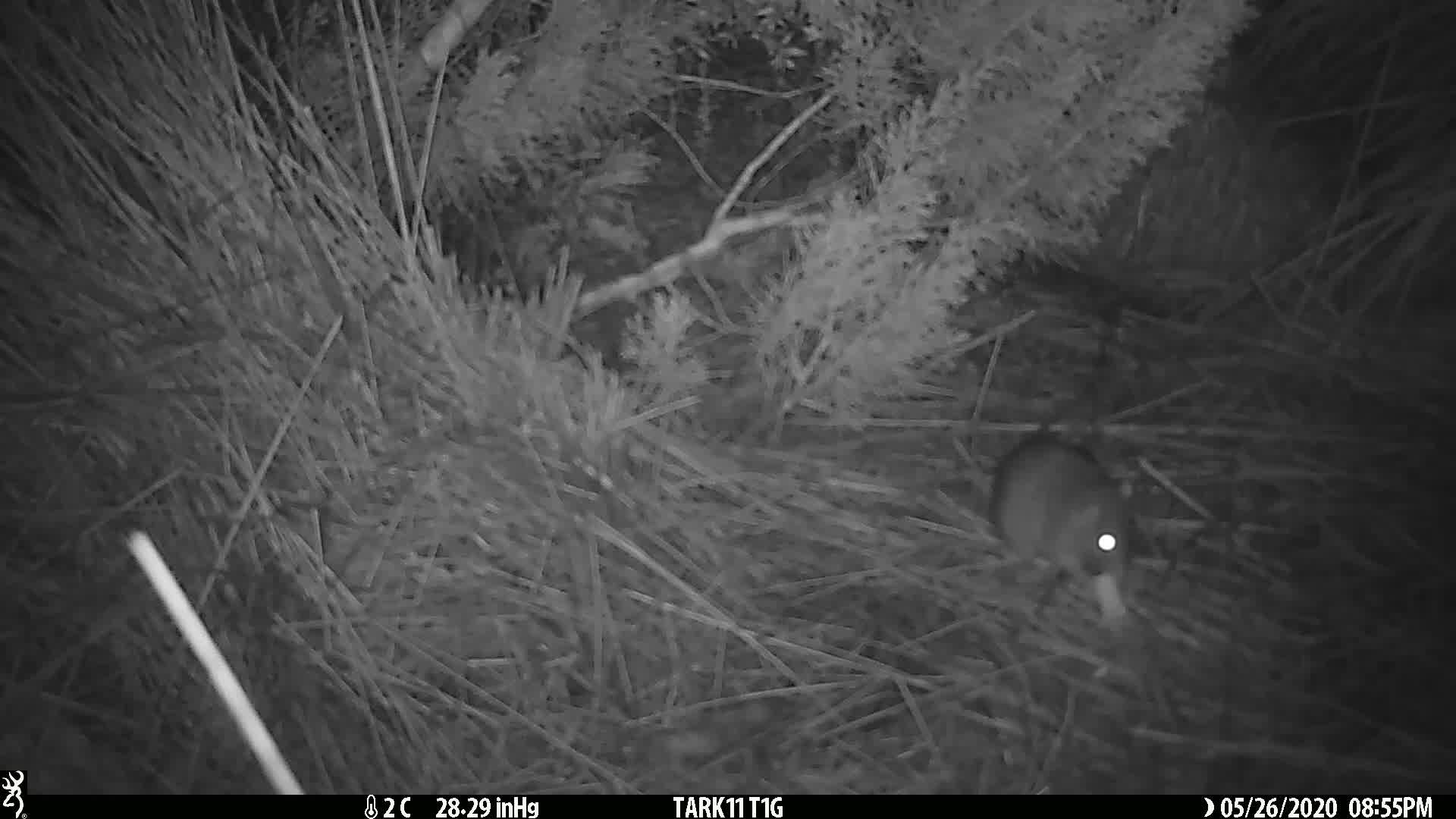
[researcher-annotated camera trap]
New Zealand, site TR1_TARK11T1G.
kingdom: Animalia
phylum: Chordata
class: Mammalia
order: Rodentia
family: Muridae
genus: Rattus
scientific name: Rattus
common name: rat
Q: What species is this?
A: Rat (Rattus).